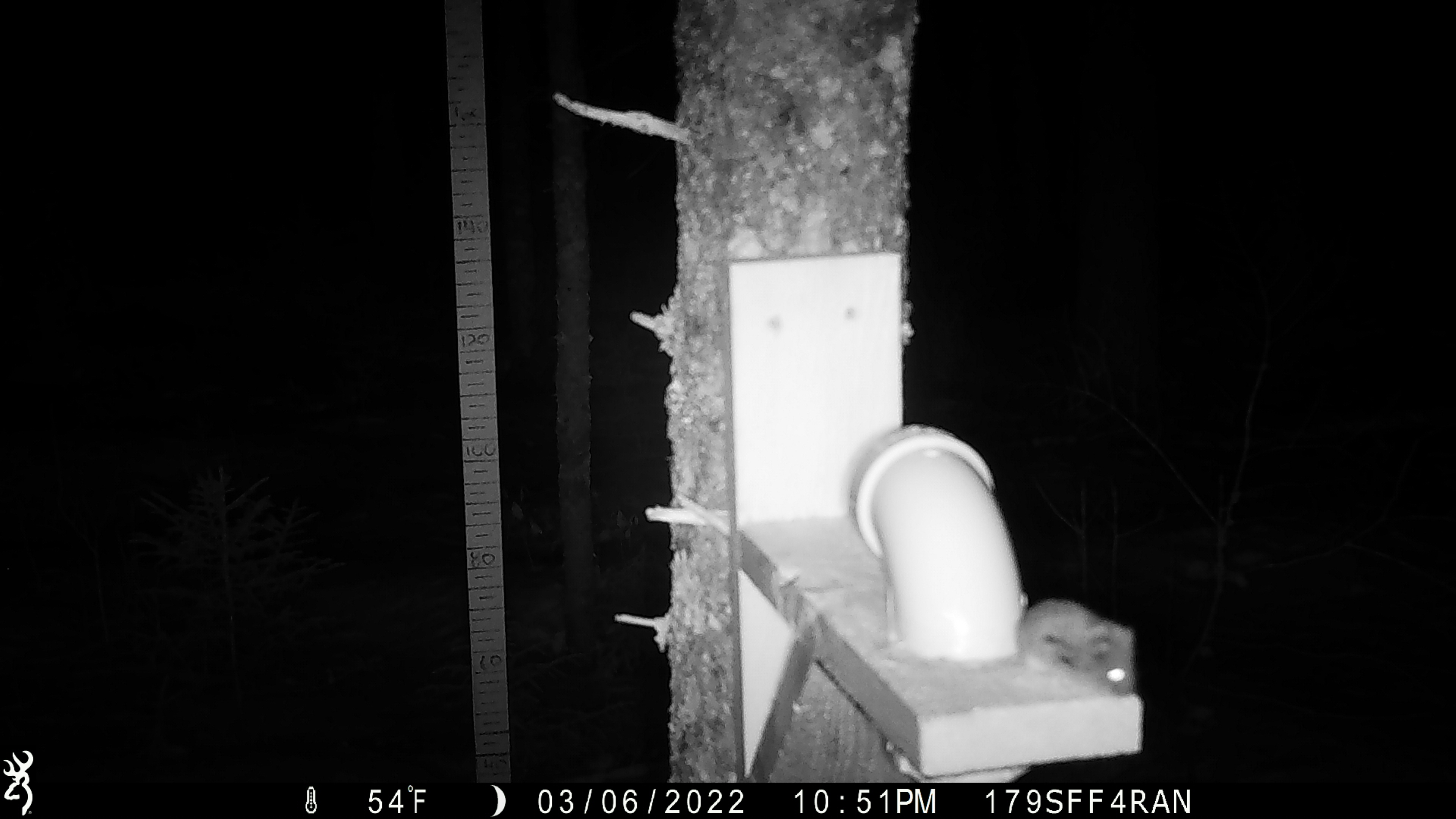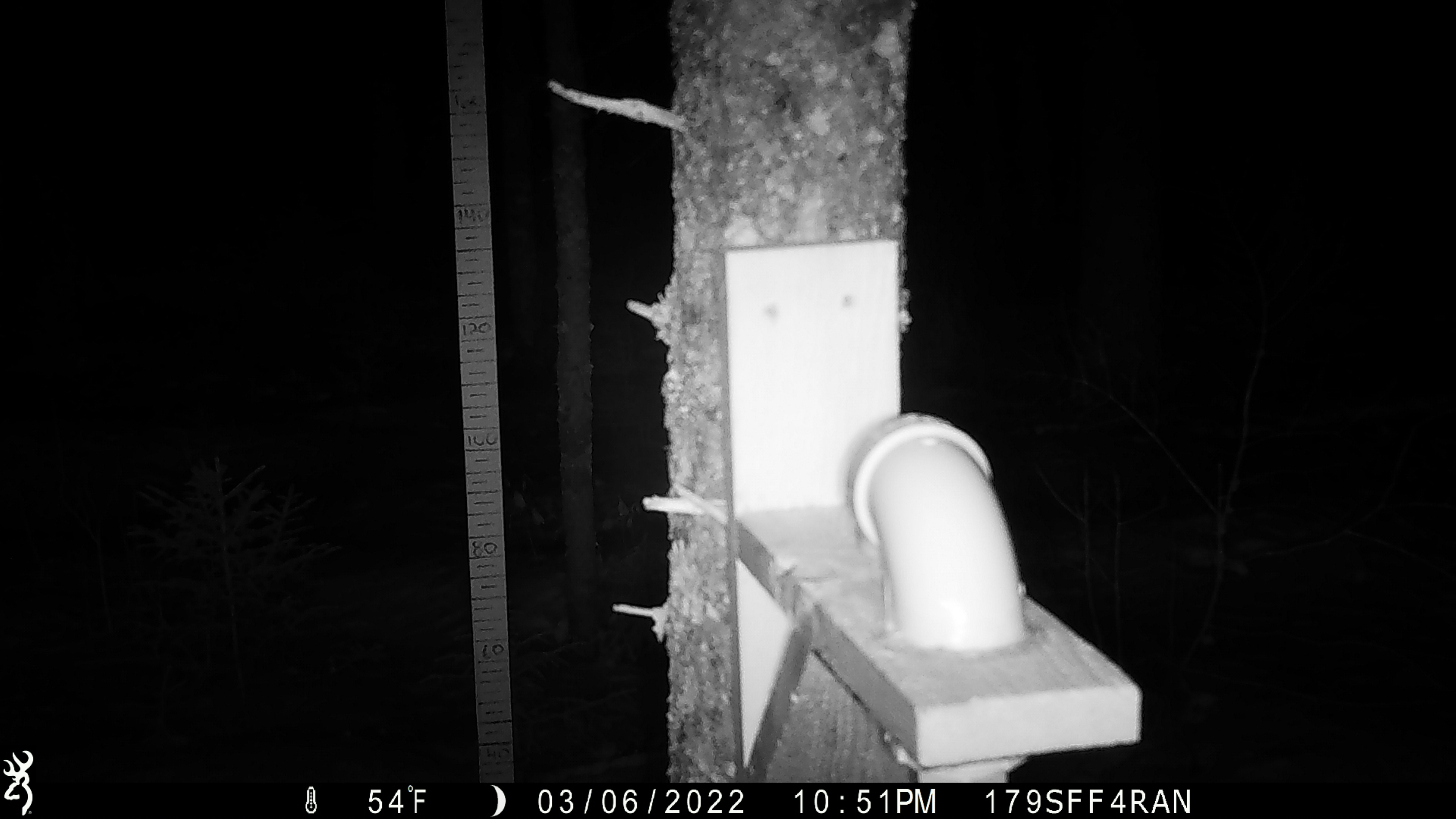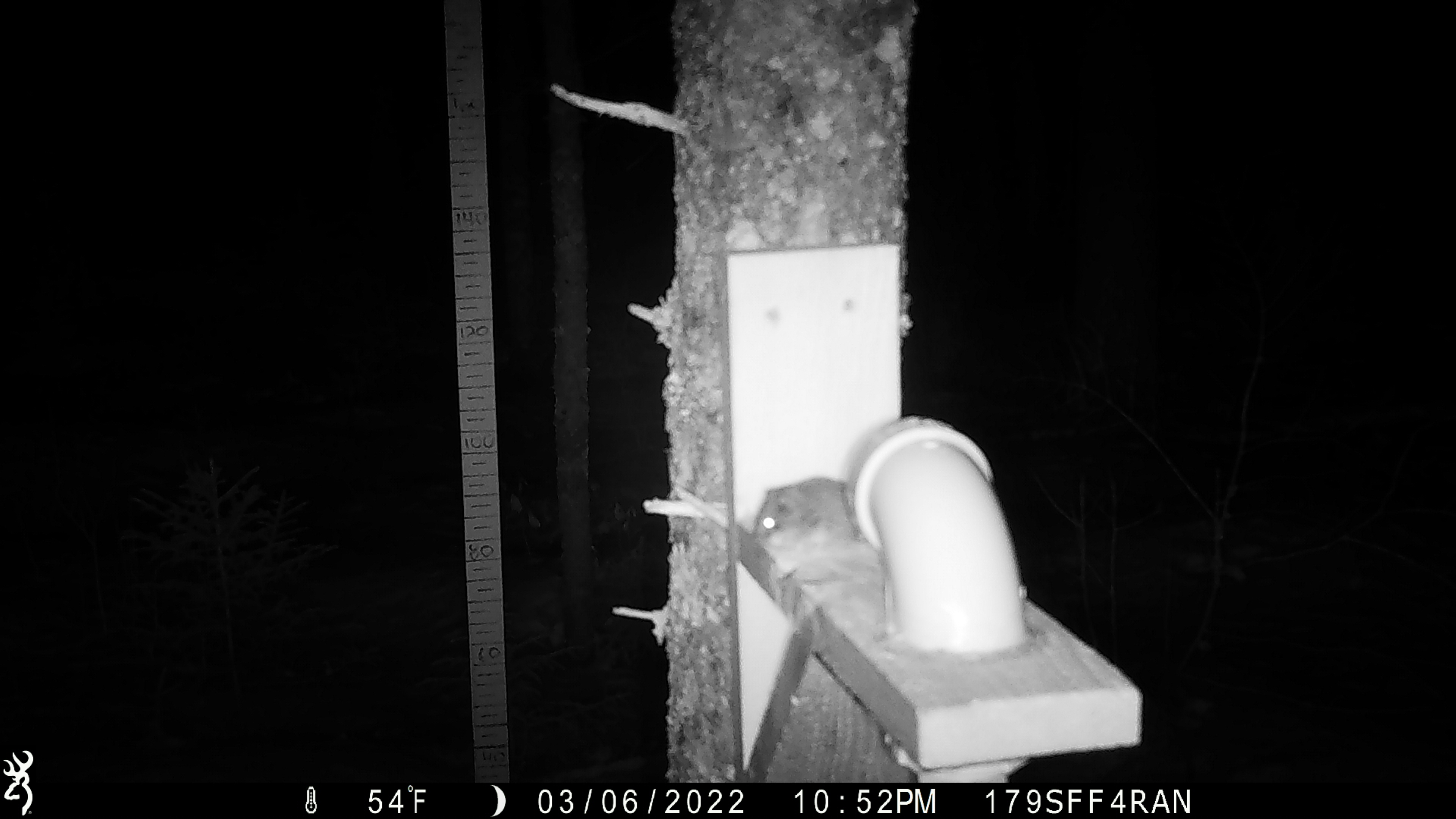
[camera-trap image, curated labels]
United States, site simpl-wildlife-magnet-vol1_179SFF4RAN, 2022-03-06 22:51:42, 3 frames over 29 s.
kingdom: Animalia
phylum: Chordata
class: Mammalia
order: Rodentia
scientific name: Rodentia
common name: mouse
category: mouse sp.